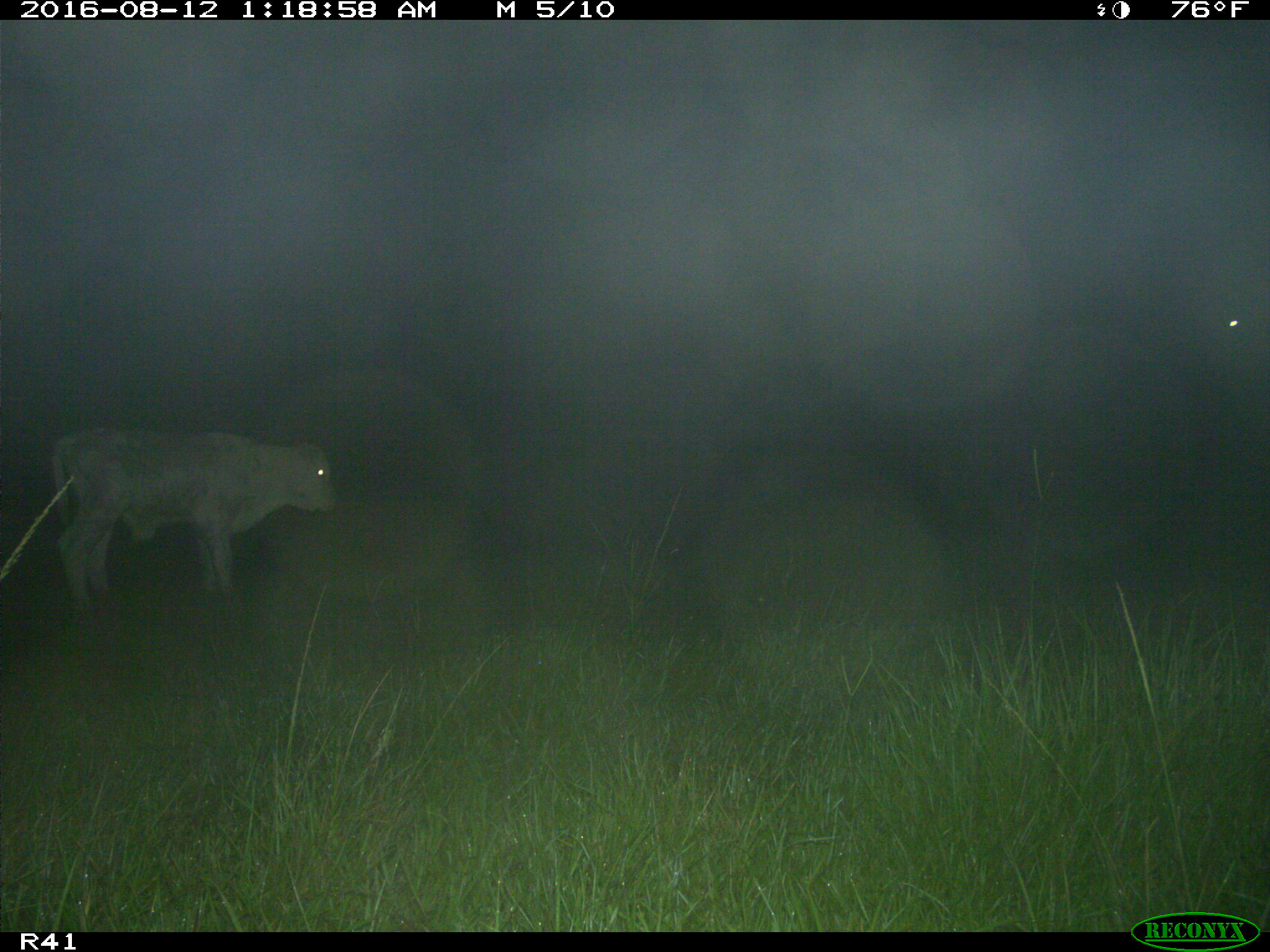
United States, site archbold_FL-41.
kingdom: Animalia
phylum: Chordata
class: Mammalia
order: Artiodactyla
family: Bovidae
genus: Bos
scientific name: Bos taurus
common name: domestic cow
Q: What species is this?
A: Bos taurus (domestic cow).